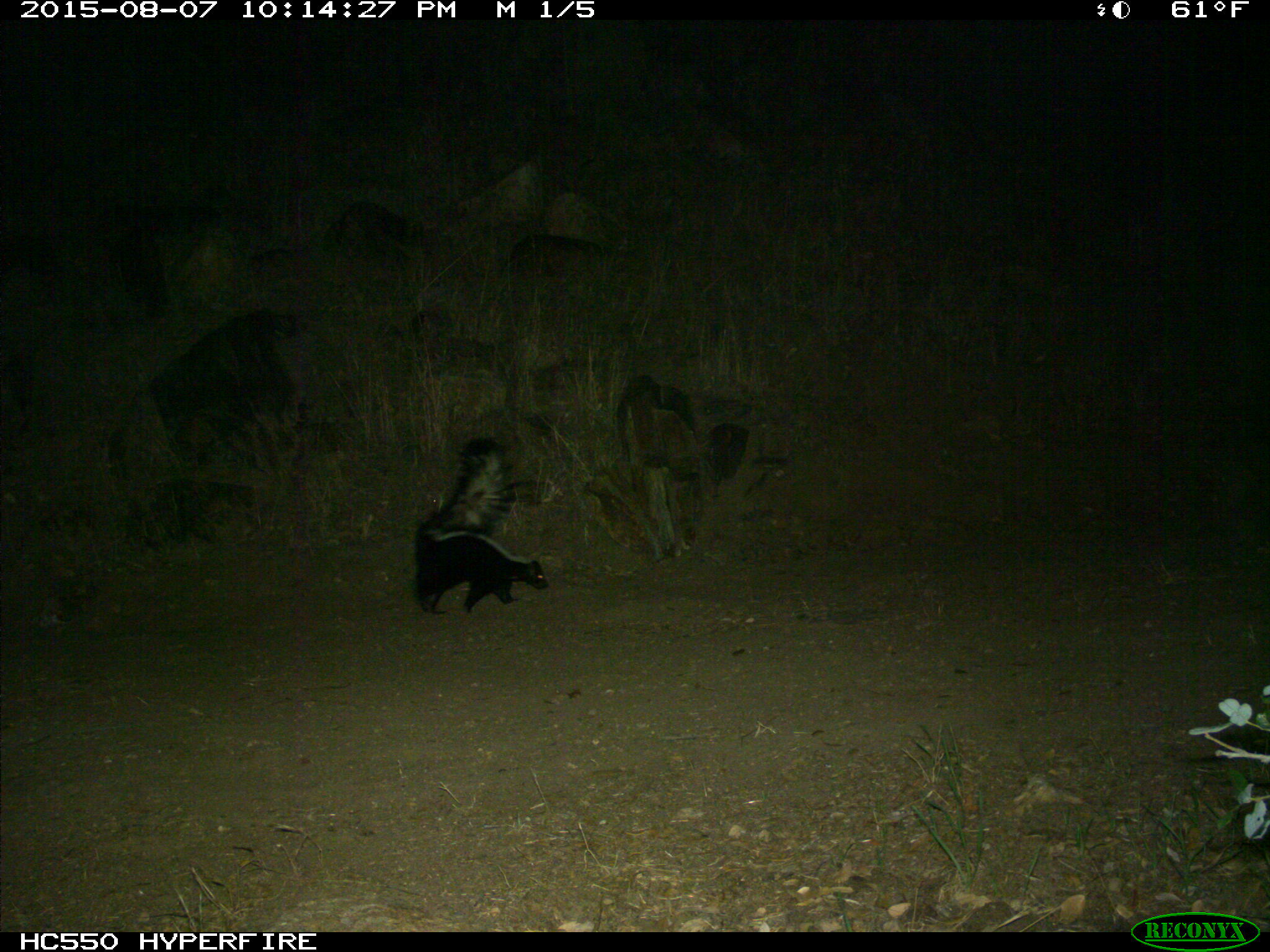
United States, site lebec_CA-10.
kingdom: Animalia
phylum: Chordata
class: Mammalia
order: Carnivora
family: Mephitidae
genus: Mephitis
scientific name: Mephitis mephitis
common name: striped skunk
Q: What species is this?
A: Mephitis mephitis (striped skunk).